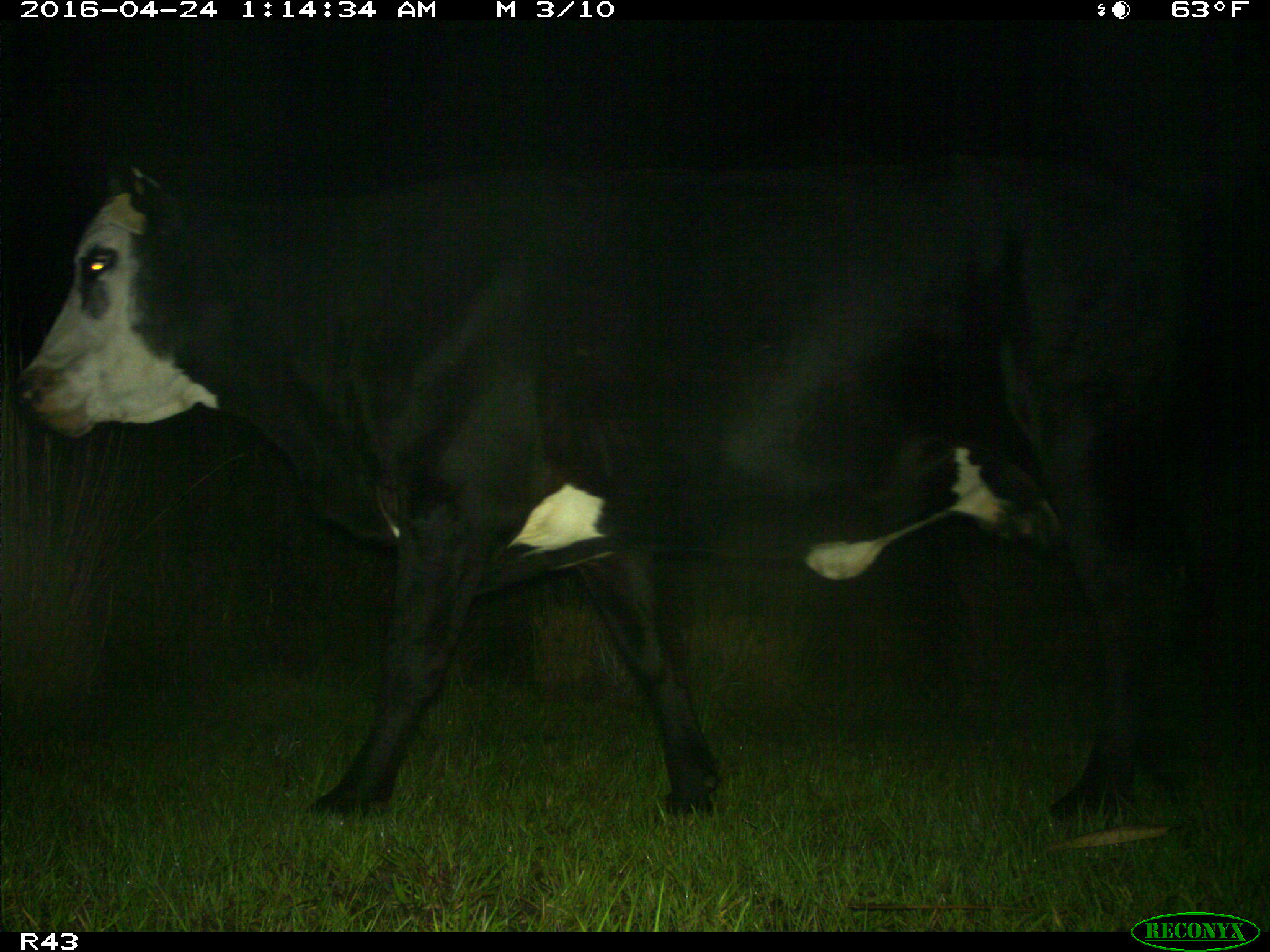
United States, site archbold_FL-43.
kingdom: Animalia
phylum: Chordata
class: Mammalia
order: Artiodactyla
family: Bovidae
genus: Bos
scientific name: Bos taurus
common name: domestic cow